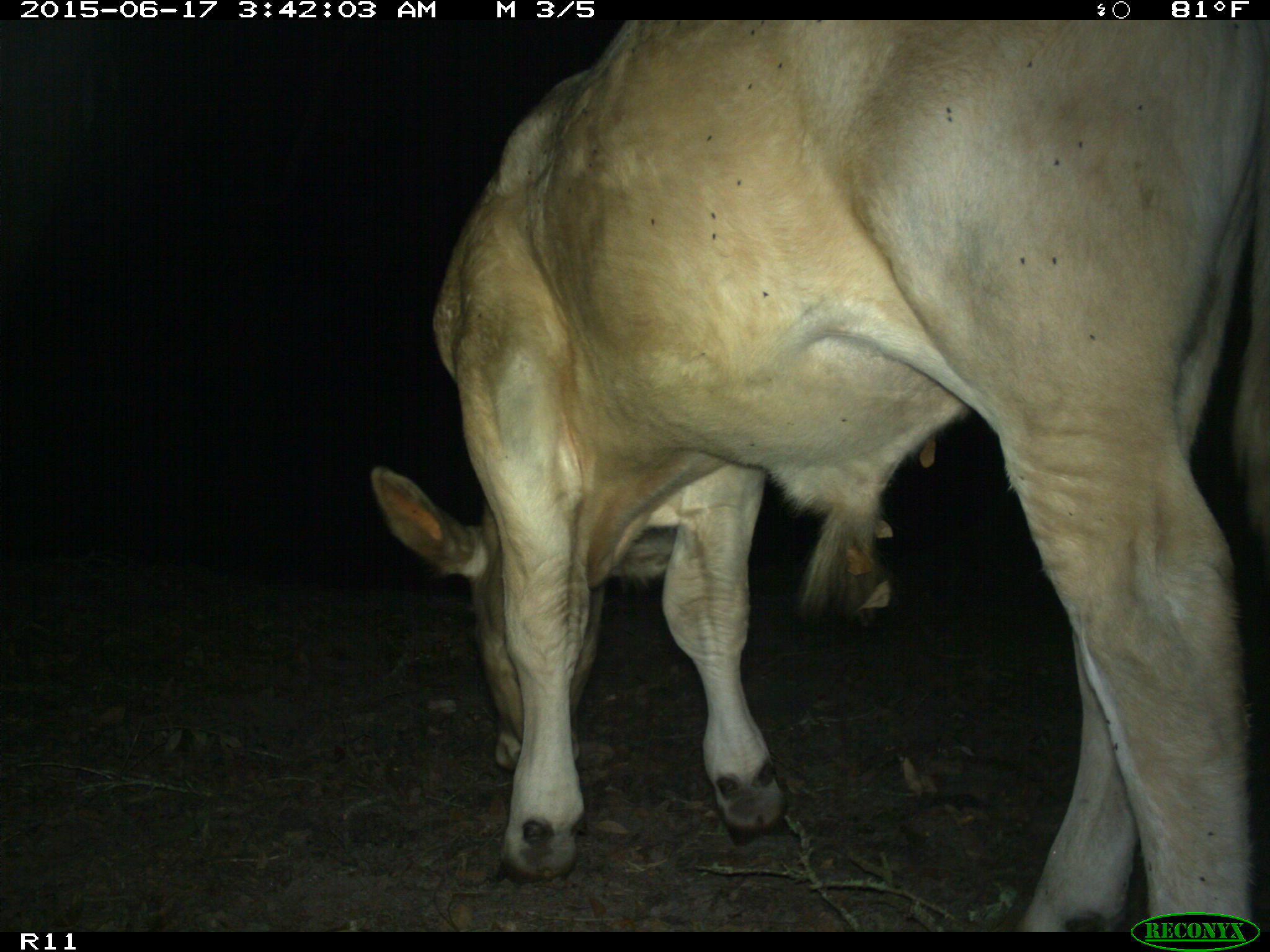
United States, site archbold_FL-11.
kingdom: Animalia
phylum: Chordata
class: Mammalia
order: Artiodactyla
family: Bovidae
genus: Bos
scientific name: Bos taurus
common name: domestic cow